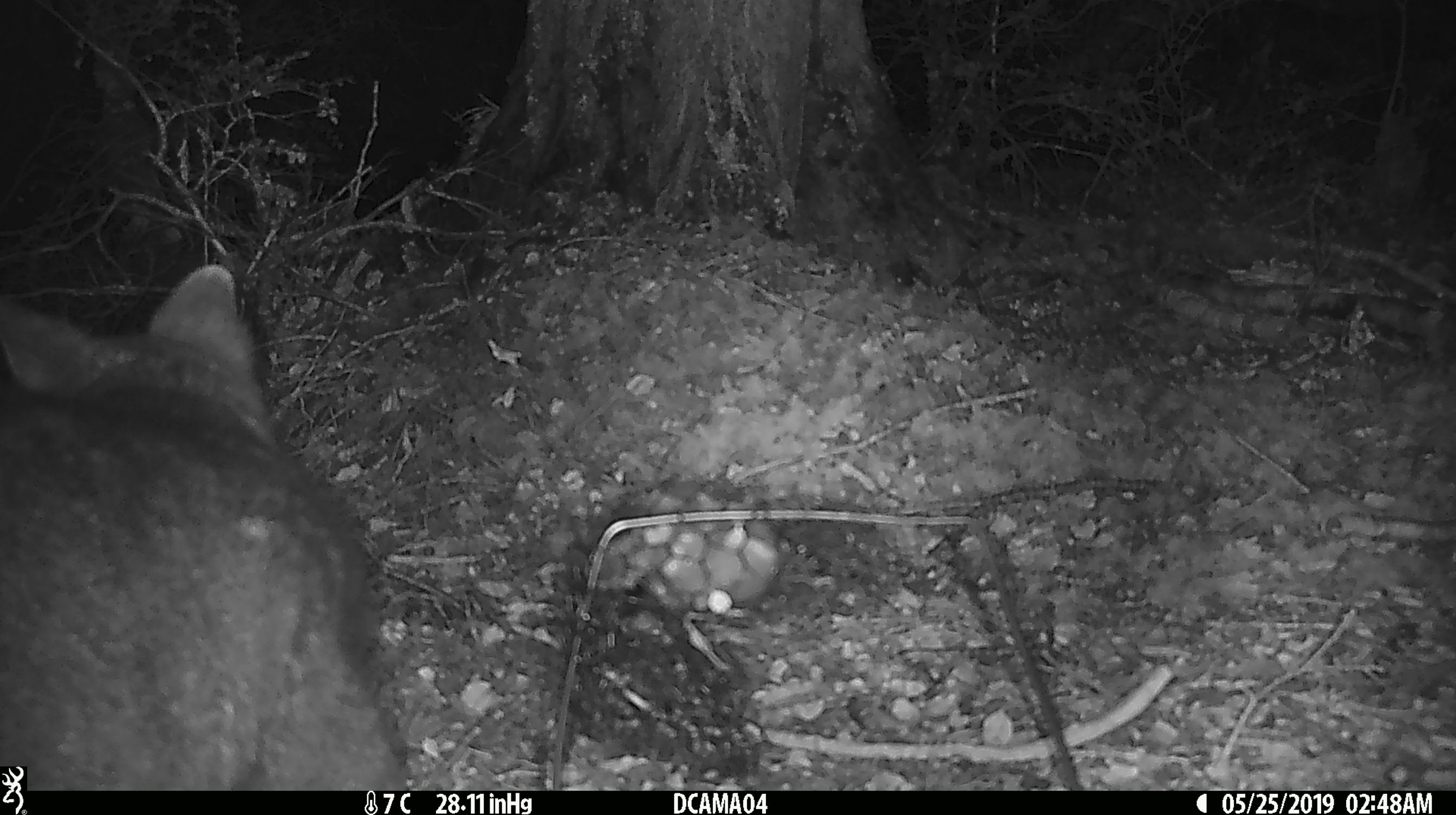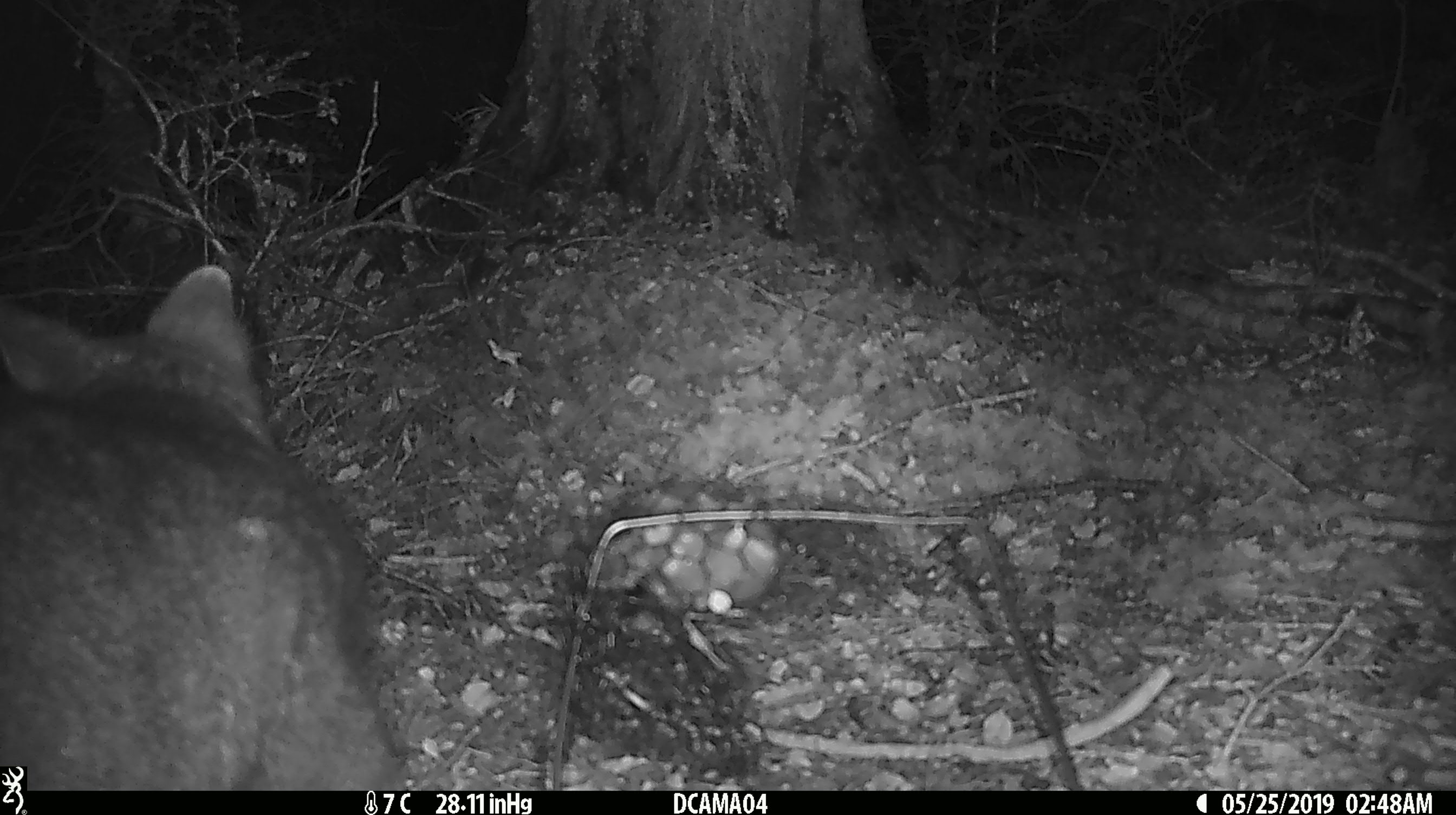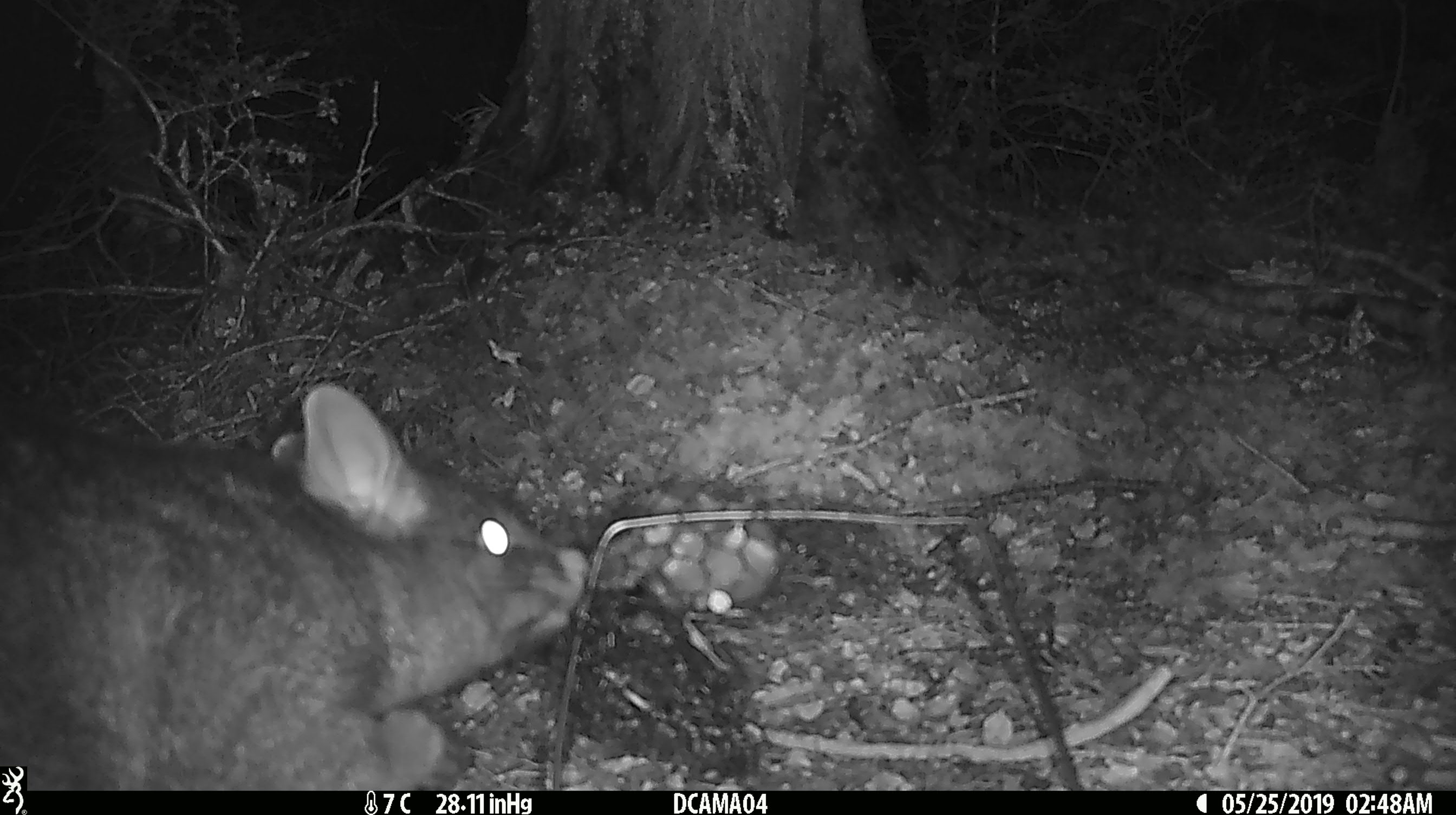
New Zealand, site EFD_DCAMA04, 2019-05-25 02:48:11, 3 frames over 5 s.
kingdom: Animalia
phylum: Chordata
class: Mammalia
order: Diprotodontia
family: Phalangeridae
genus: Trichosurus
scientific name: Trichosurus vulpecula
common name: common brushtail possum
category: possum